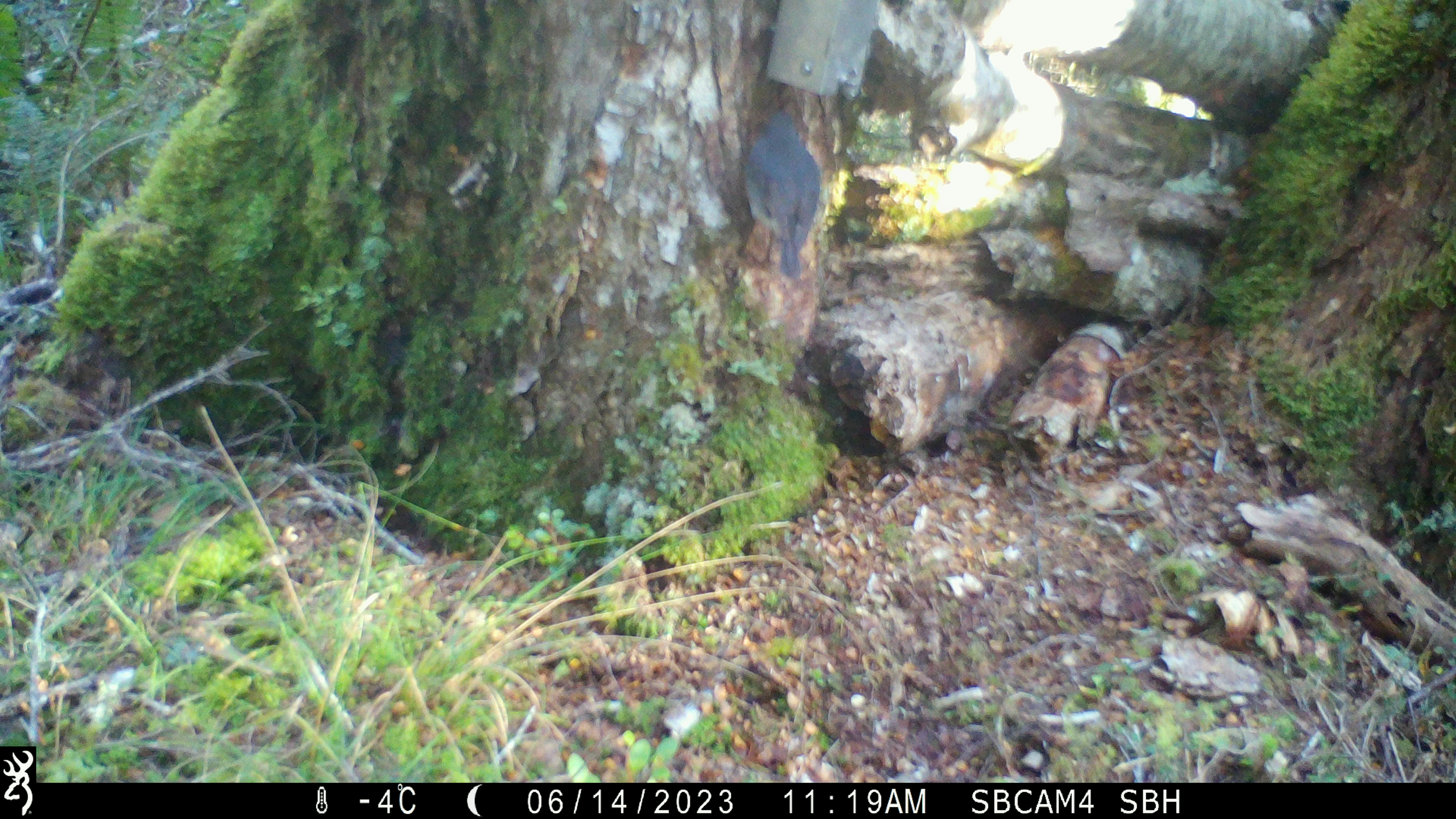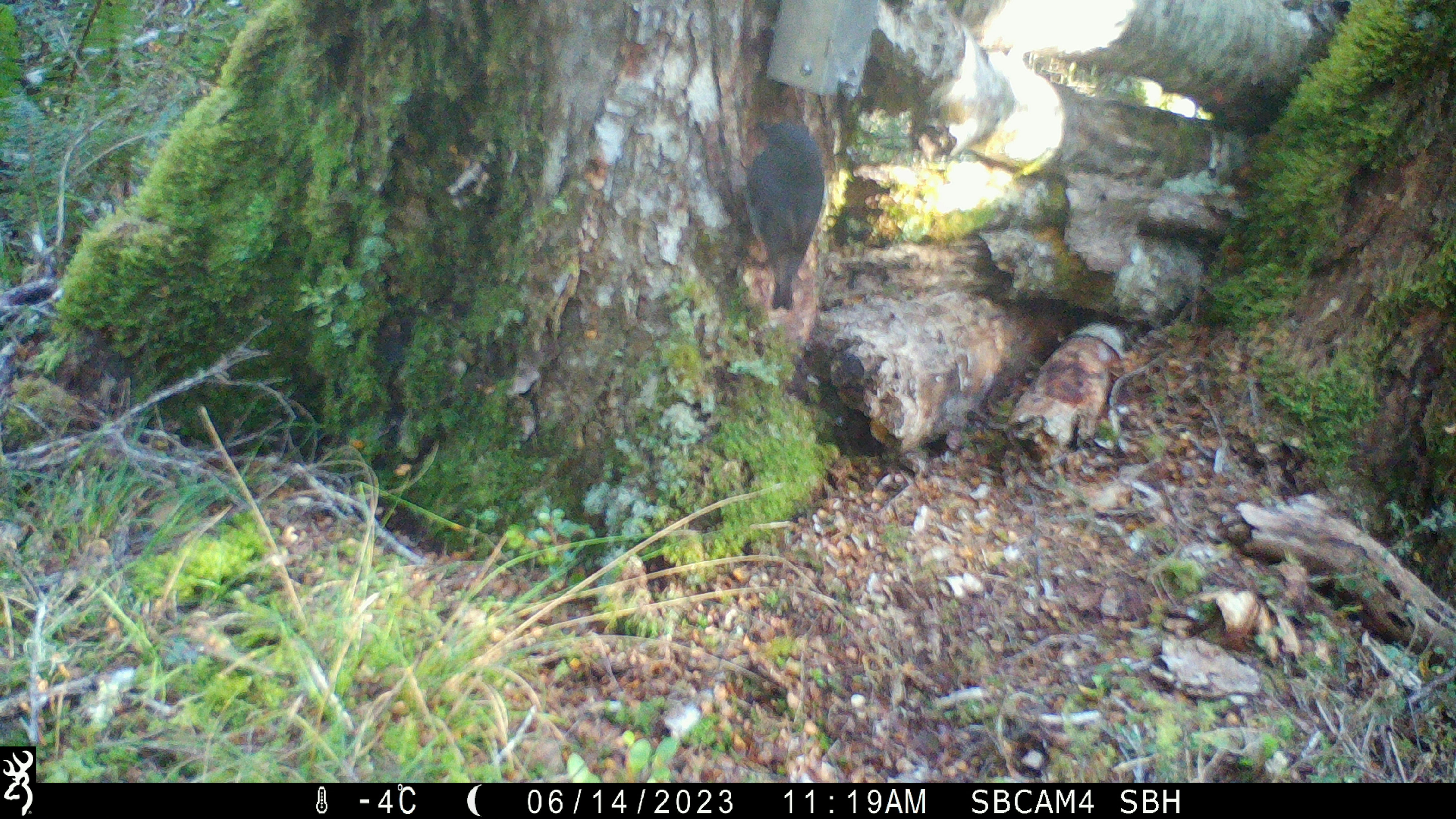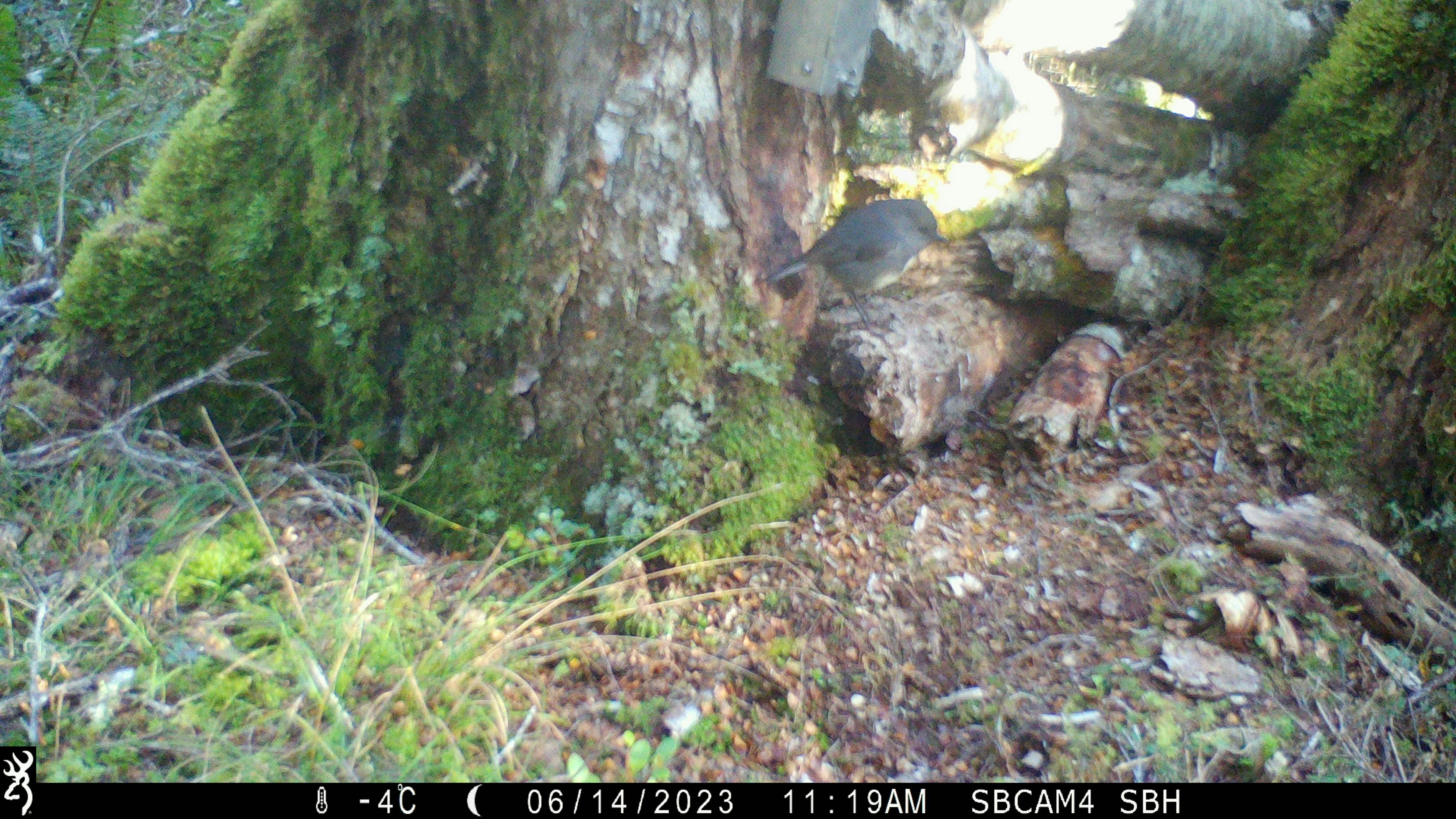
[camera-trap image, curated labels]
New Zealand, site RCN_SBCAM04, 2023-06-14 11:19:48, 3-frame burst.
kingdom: Animalia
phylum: Chordata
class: Aves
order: Passeriformes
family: Petroicidae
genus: Petroica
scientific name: Petroica australis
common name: new zealand robin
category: robin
Robin (new zealand robin) (Petroica australis).